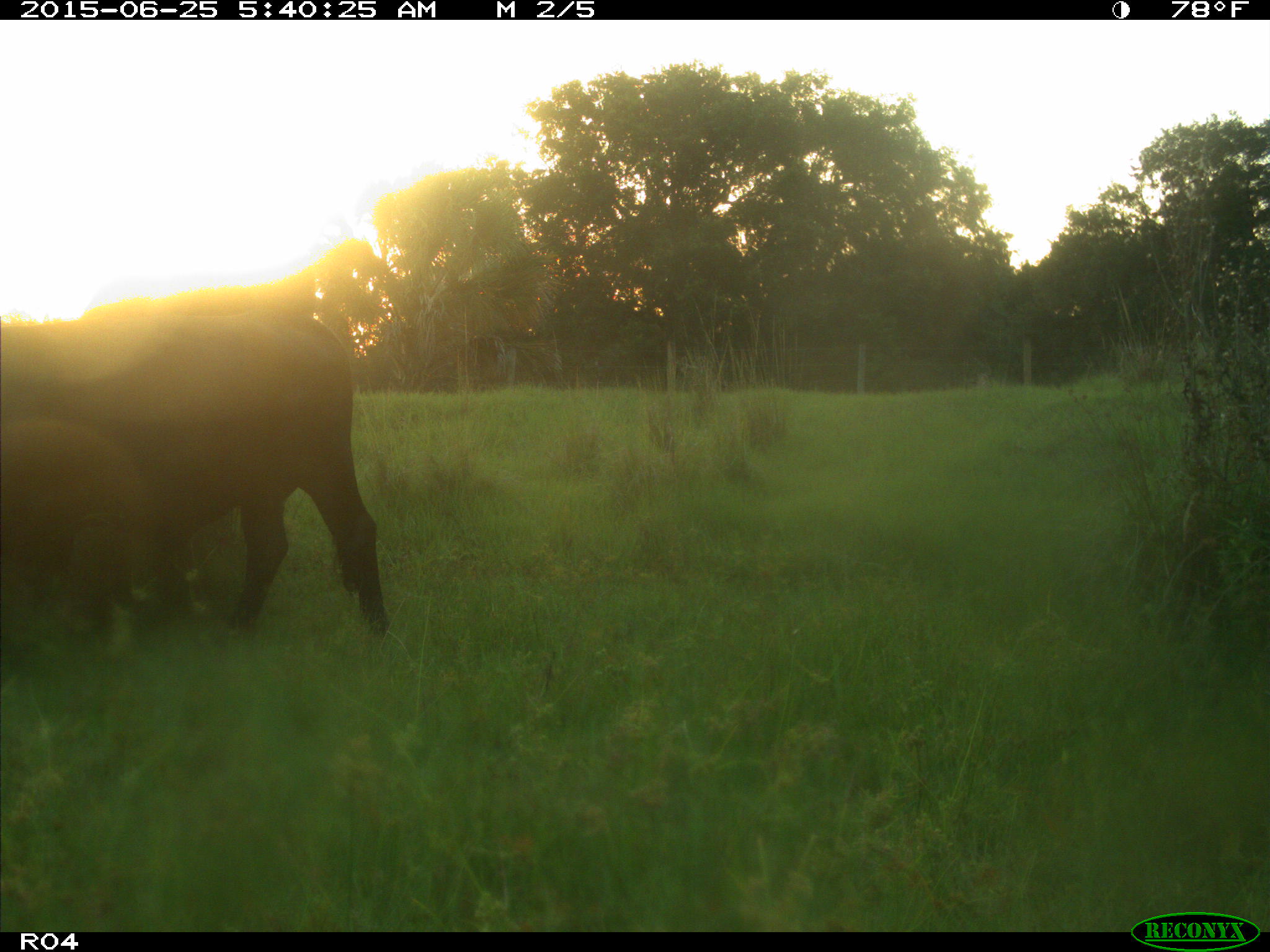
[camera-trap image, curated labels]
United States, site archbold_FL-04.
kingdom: Animalia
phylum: Chordata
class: Mammalia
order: Artiodactyla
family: Bovidae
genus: Bos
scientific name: Bos taurus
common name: domestic cow